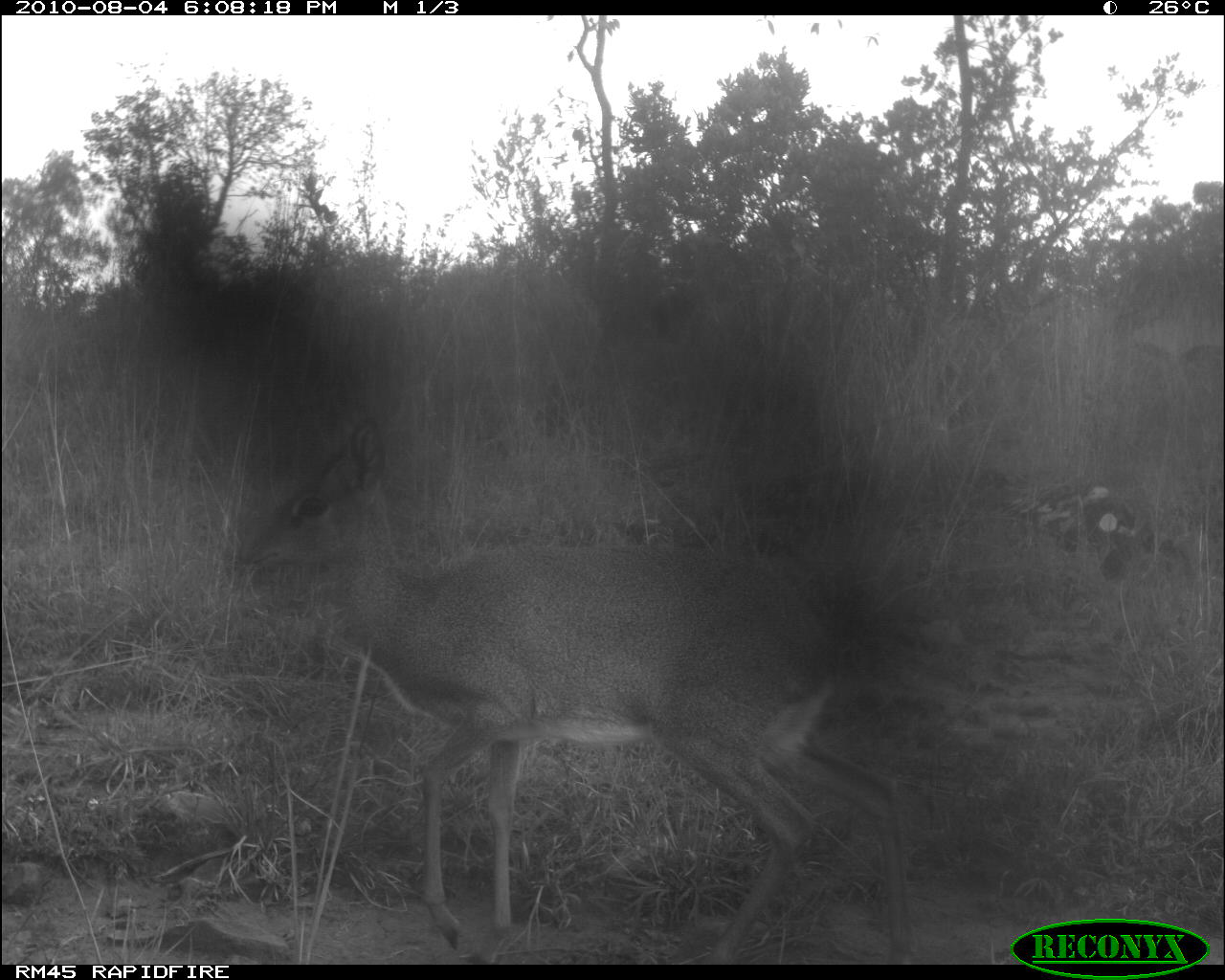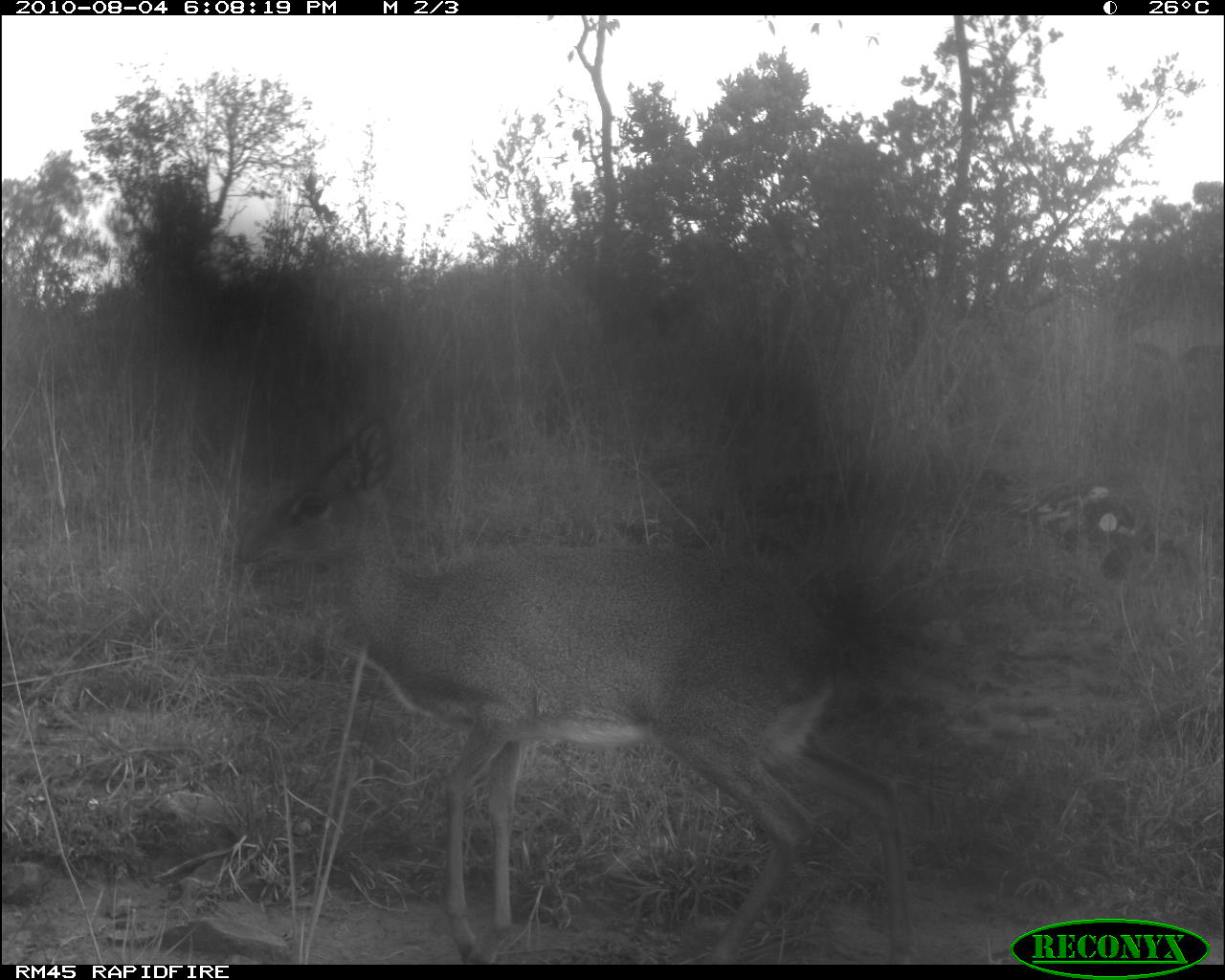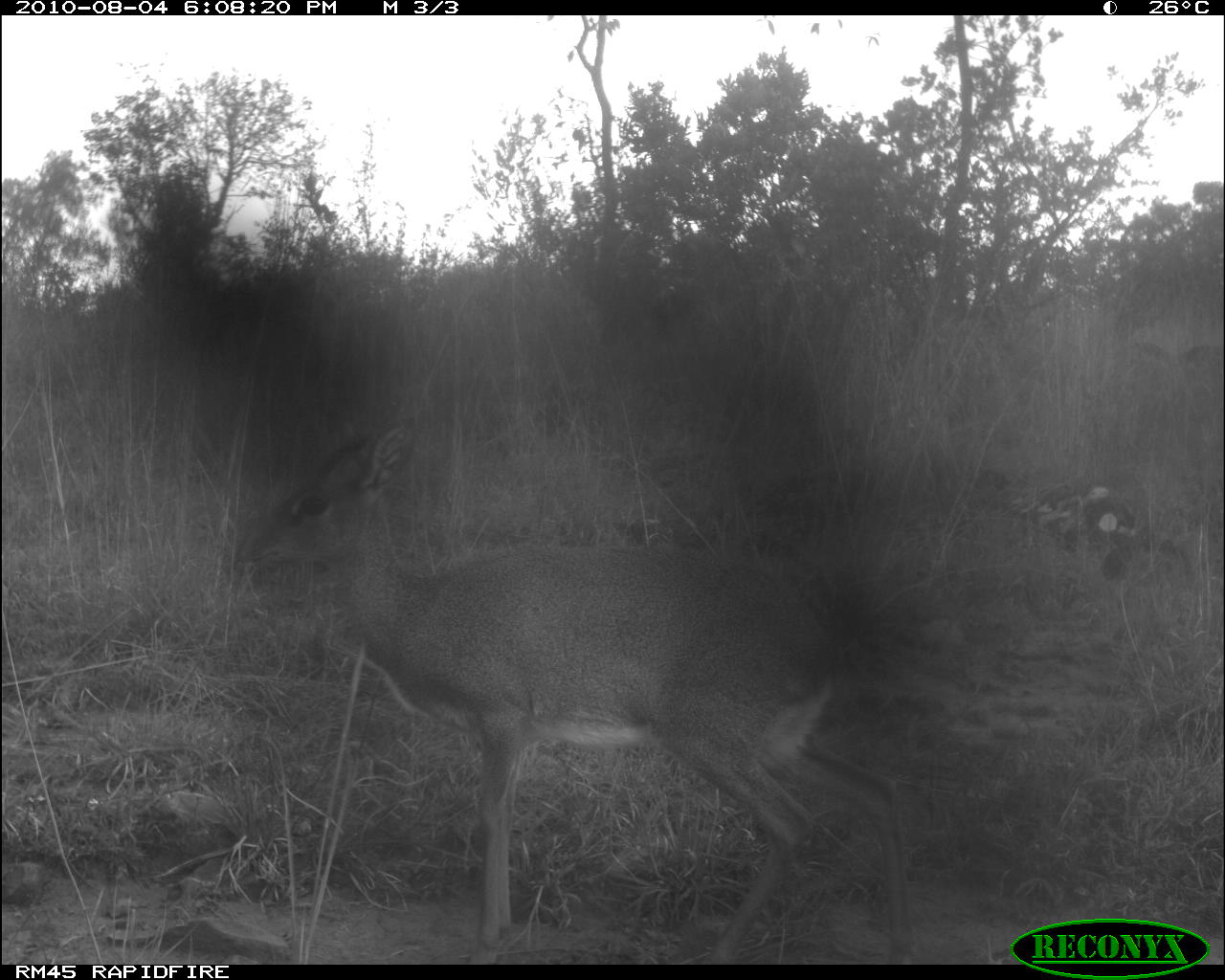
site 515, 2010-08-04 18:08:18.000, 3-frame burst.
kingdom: Animalia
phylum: Chordata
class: Mammalia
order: Artiodactyla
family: Bovidae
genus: Madoqua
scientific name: Madoqua guentheri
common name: günther's dik-dik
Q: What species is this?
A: Madoqua guentheri (günther's dik-dik).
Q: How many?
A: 1.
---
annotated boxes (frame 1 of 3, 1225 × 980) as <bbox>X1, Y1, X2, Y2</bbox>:
madoqua guentheri: <bbox>239, 415, 901, 965</bbox>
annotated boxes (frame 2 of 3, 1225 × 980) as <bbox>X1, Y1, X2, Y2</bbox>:
madoqua guentheri: <bbox>235, 415, 901, 965</bbox>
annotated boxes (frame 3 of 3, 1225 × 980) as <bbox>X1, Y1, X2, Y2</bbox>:
madoqua guentheri: <bbox>236, 415, 901, 965</bbox>